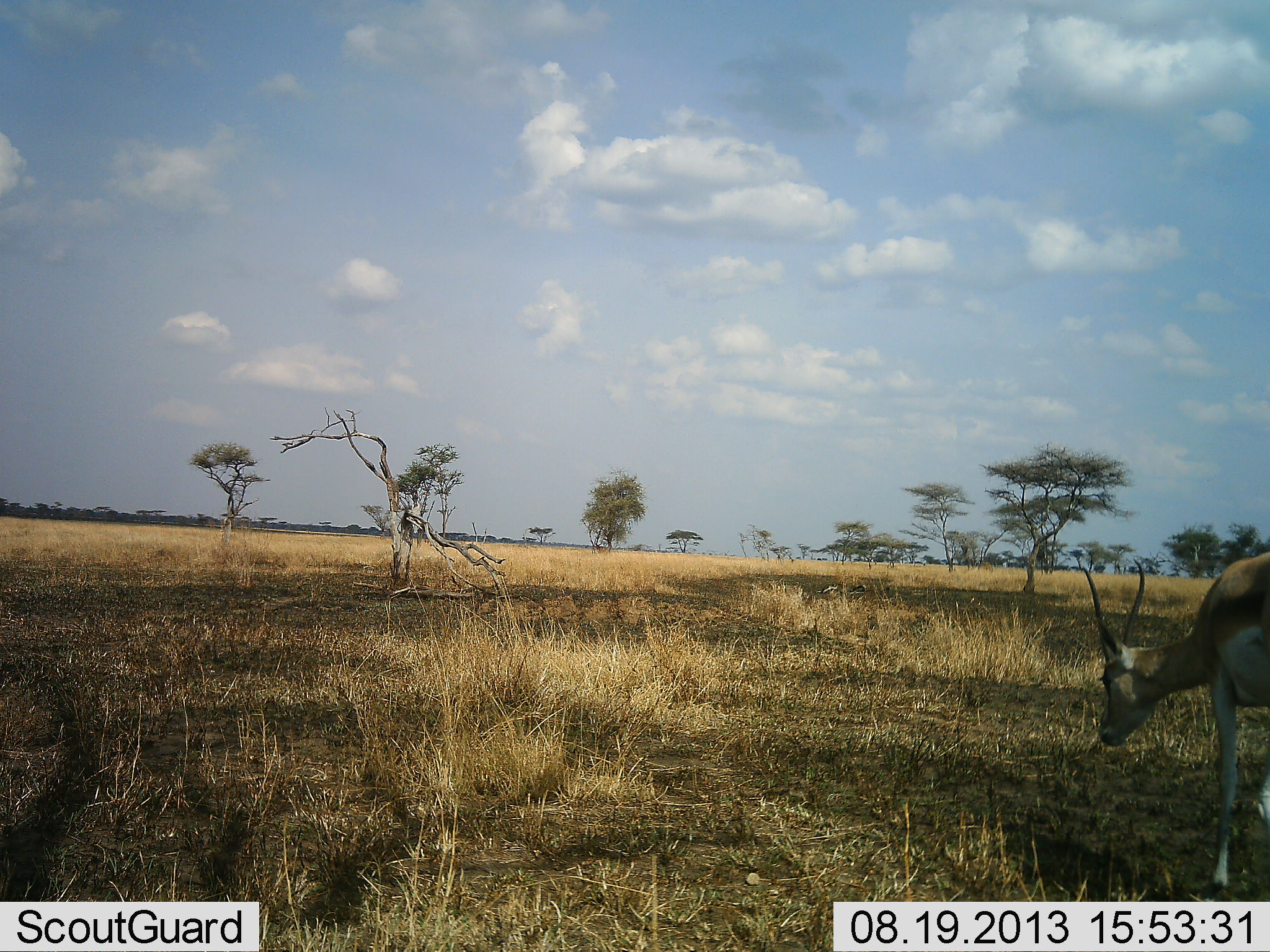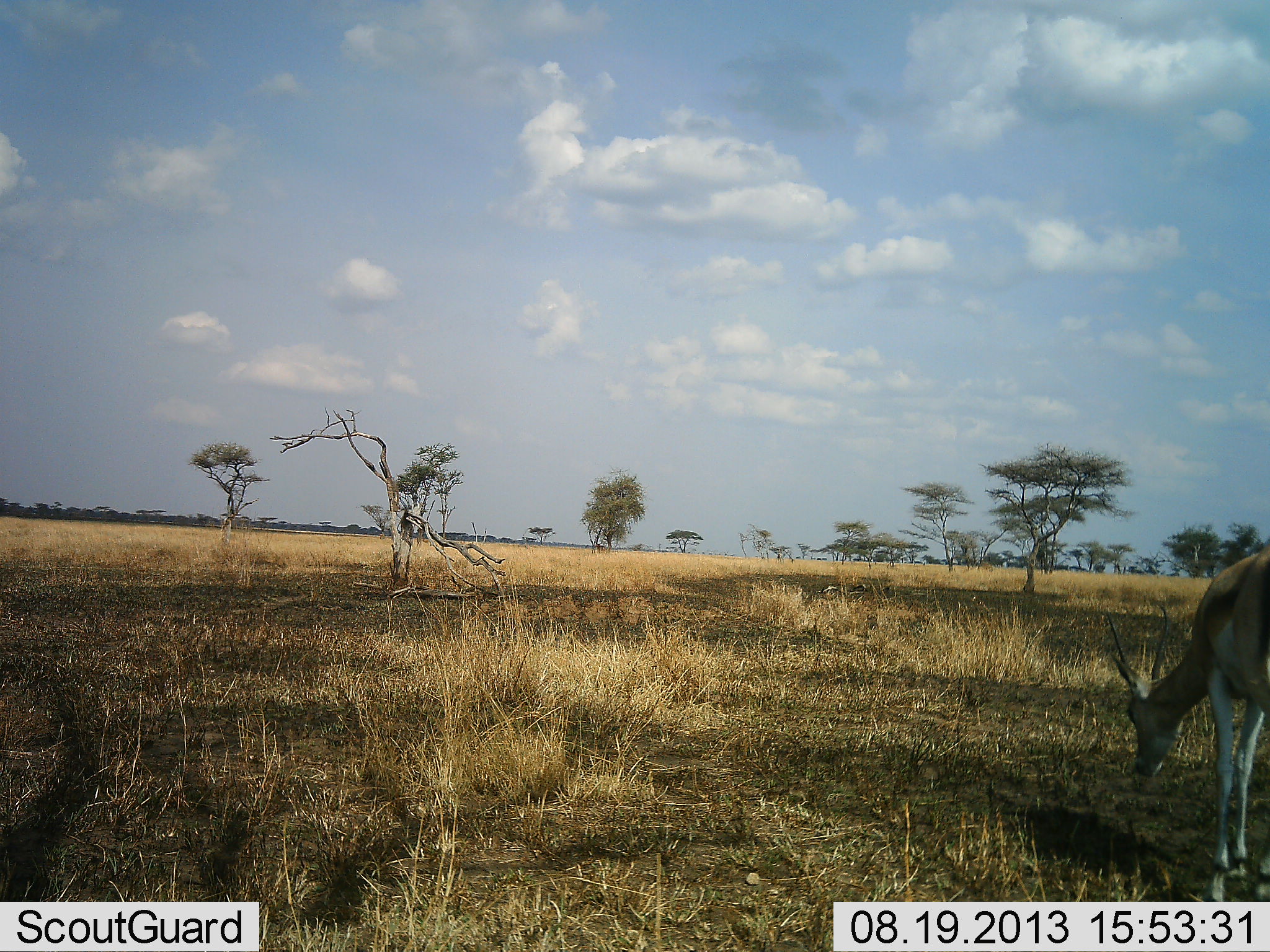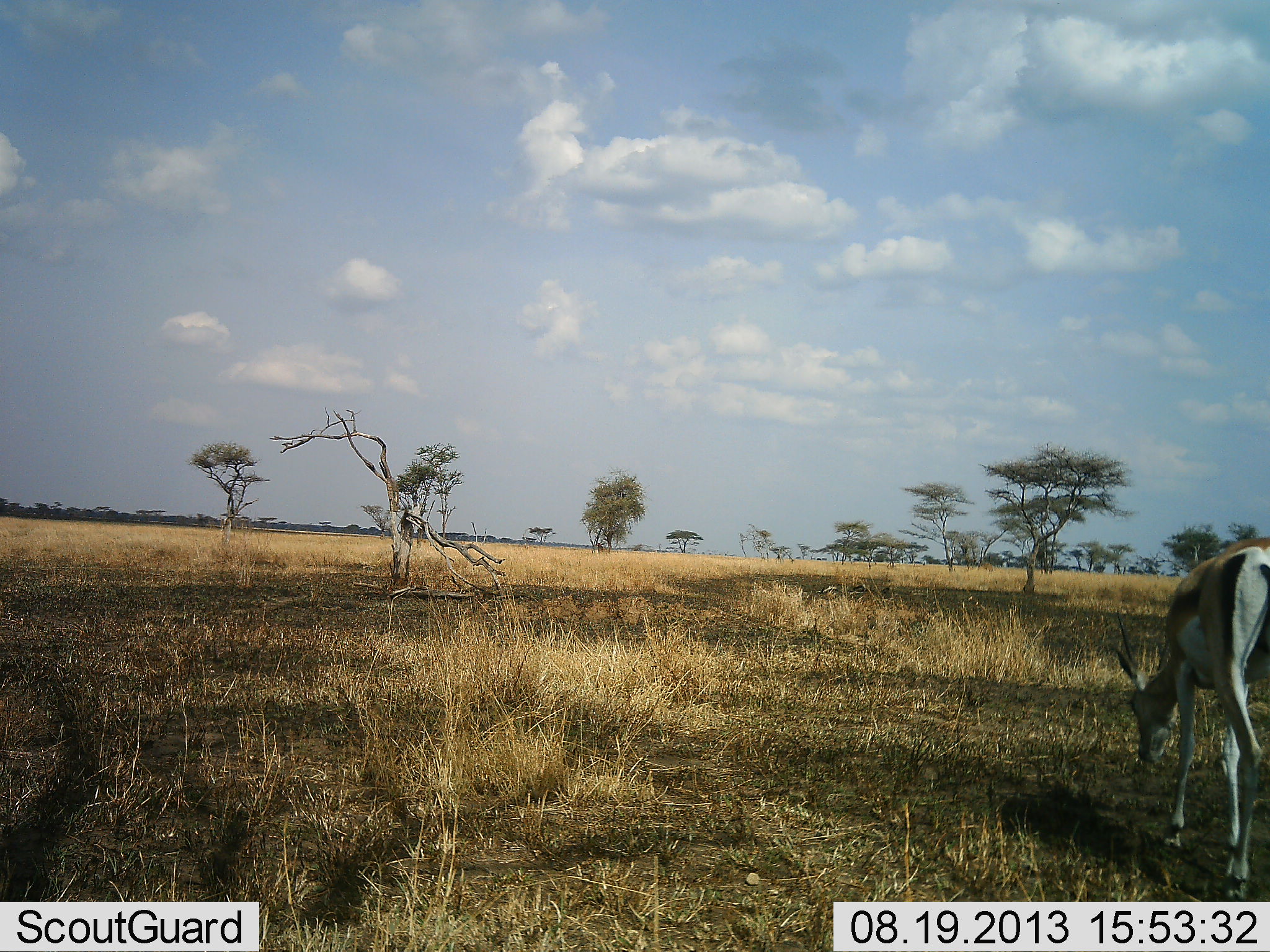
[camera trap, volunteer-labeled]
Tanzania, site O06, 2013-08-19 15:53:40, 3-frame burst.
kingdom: Animalia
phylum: Chordata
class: Mammalia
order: Artiodactyla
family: Bovidae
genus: Eudorcas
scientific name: Eudorcas thomsonii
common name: thomson's gazelle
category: gazellethomsons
Gazellethomsons (thomson's gazelle) (Eudorcas thomsonii), count 1. Behavior (volunteer vote fractions): standing 27%, resting 0%, moving 33%, interacting 0%. Young present (vote fraction): 0%. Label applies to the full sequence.